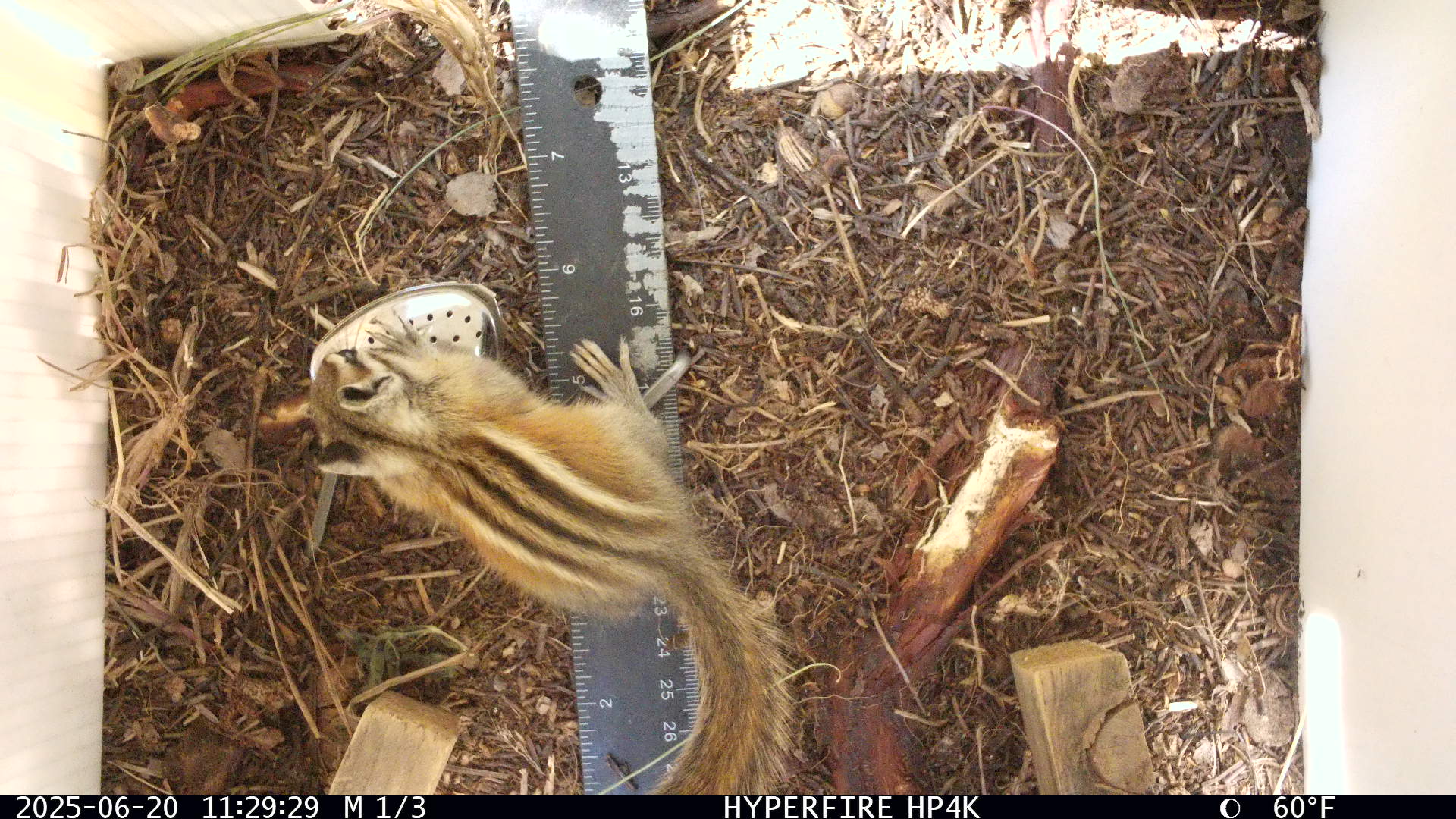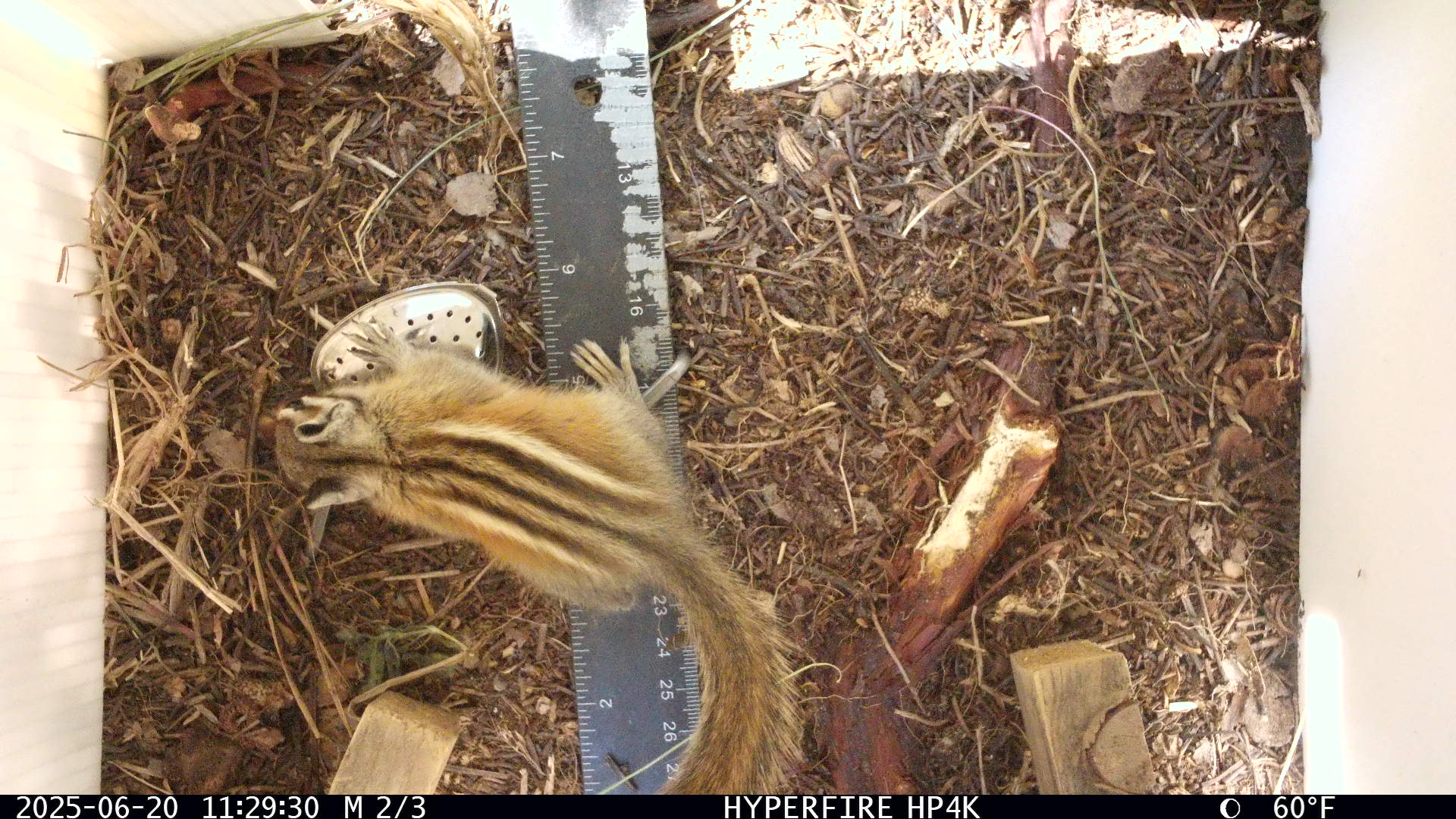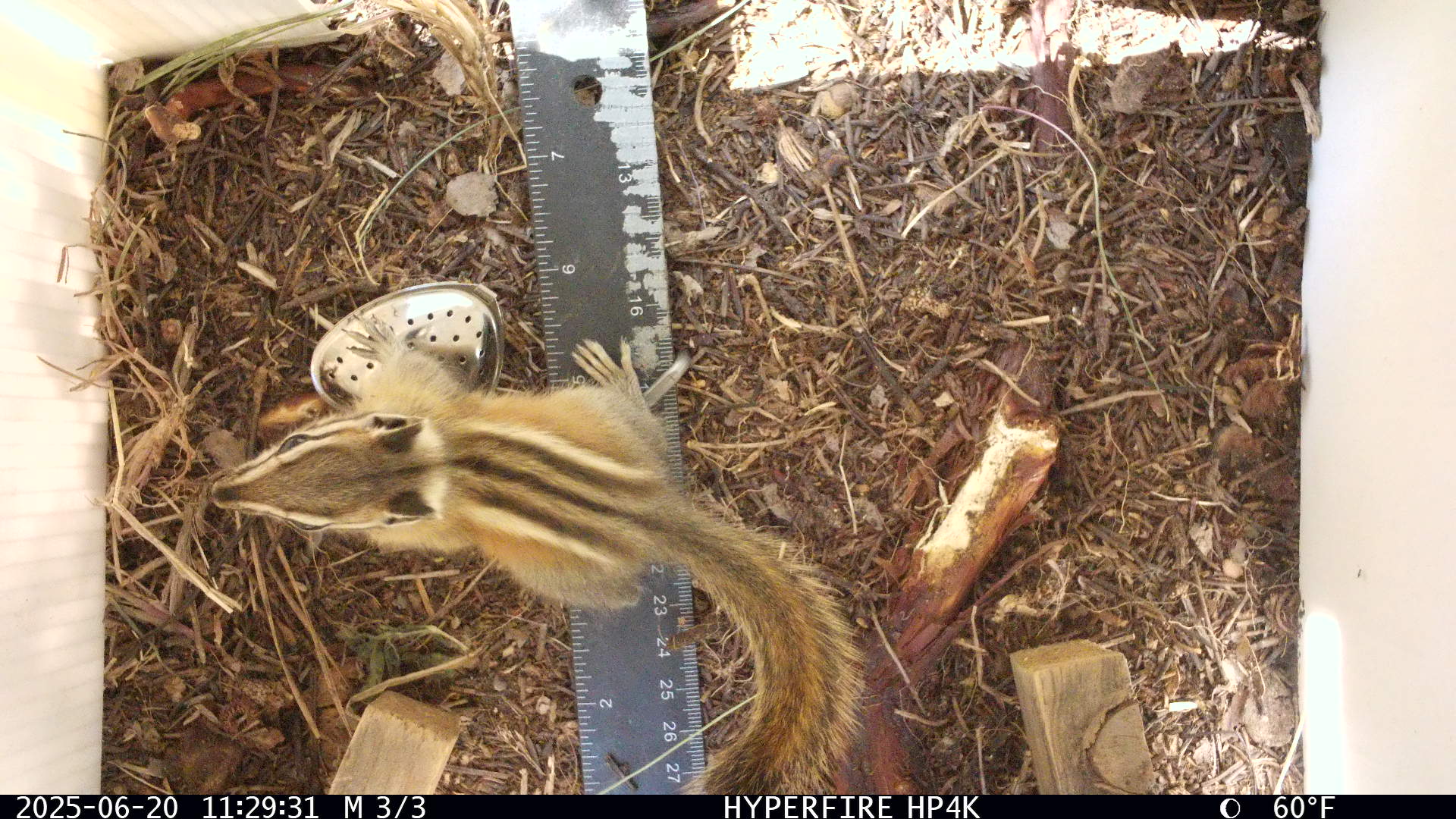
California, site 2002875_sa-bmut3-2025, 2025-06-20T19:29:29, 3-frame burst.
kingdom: Animalia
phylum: Chordata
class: Mammalia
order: Rodentia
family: Sciuridae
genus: Neotamias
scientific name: Neotamias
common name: western chipmunks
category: neotamias species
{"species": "neotamias species (western chipmunks) (Neotamias)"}